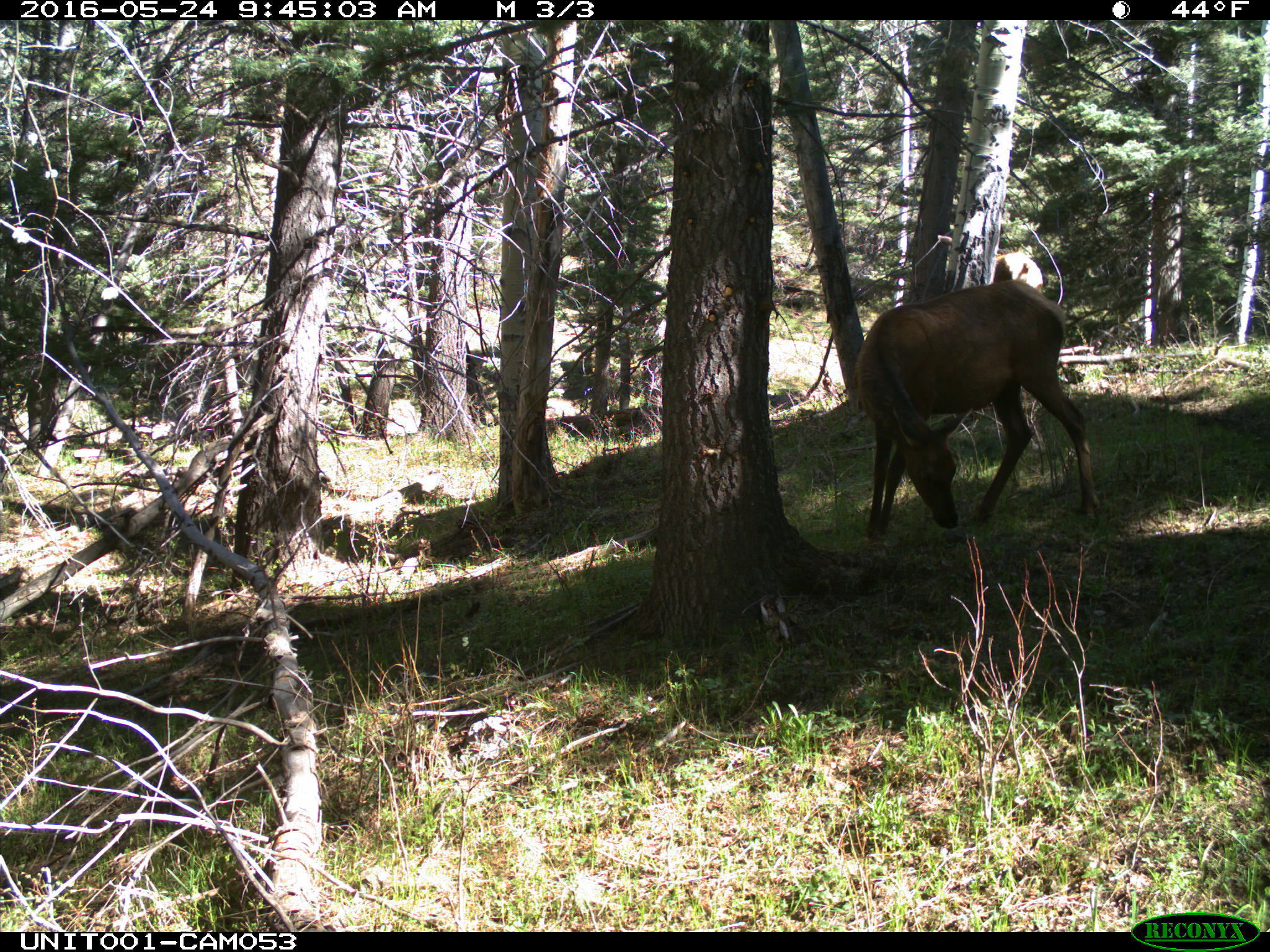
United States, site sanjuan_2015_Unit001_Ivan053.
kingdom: Animalia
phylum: Chordata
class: Mammalia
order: Artiodactyla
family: Cervidae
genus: Cervus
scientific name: Cervus elaphus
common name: red deer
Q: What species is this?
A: Cervus elaphus (red deer).